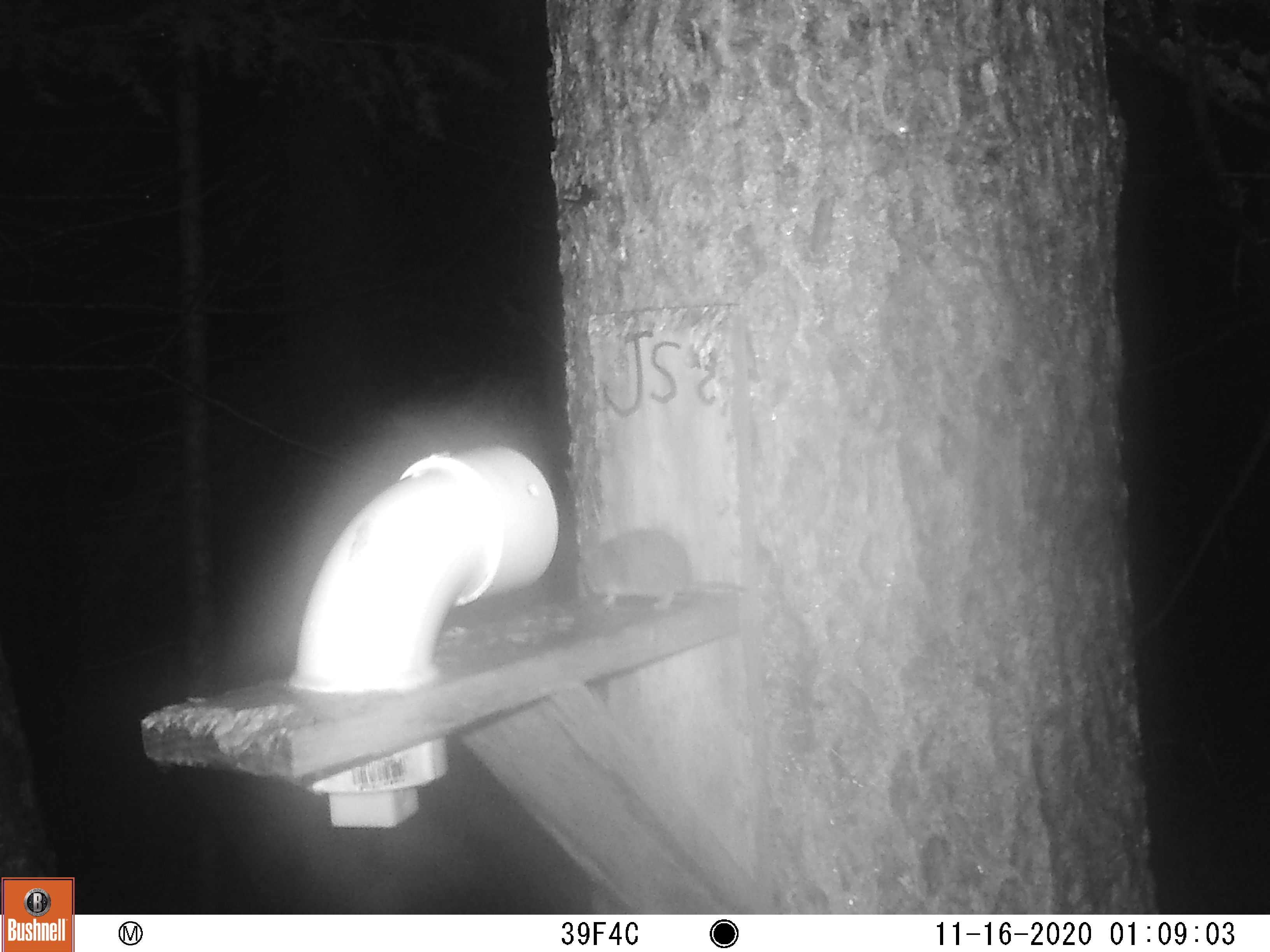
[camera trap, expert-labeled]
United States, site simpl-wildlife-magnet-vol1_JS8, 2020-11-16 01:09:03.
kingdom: Animalia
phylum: Chordata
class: Mammalia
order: Rodentia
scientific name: Rodentia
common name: mouse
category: mouse sp.